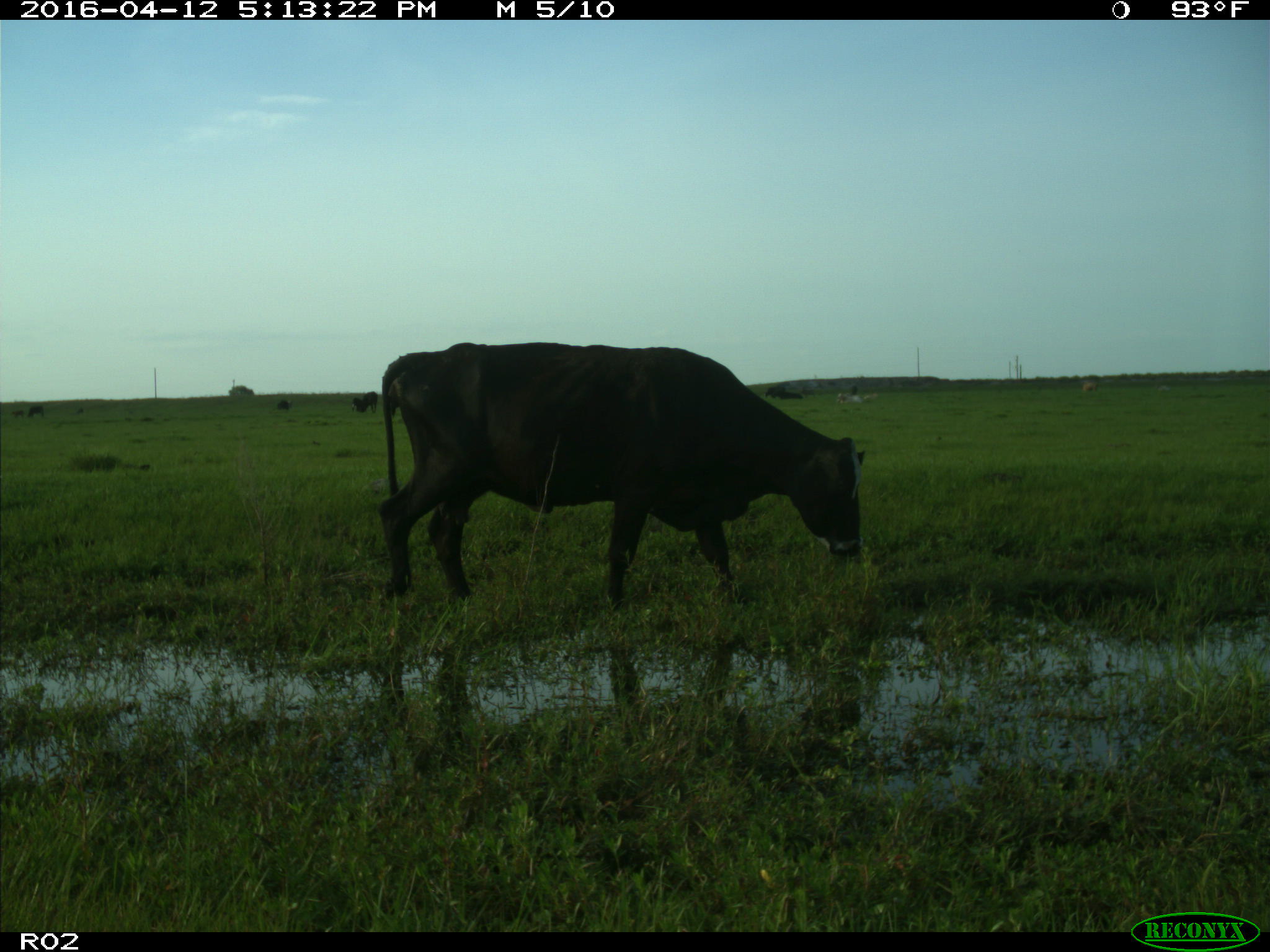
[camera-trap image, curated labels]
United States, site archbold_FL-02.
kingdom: Animalia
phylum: Chordata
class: Mammalia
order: Artiodactyla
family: Bovidae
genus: Bos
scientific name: Bos taurus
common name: domestic cow